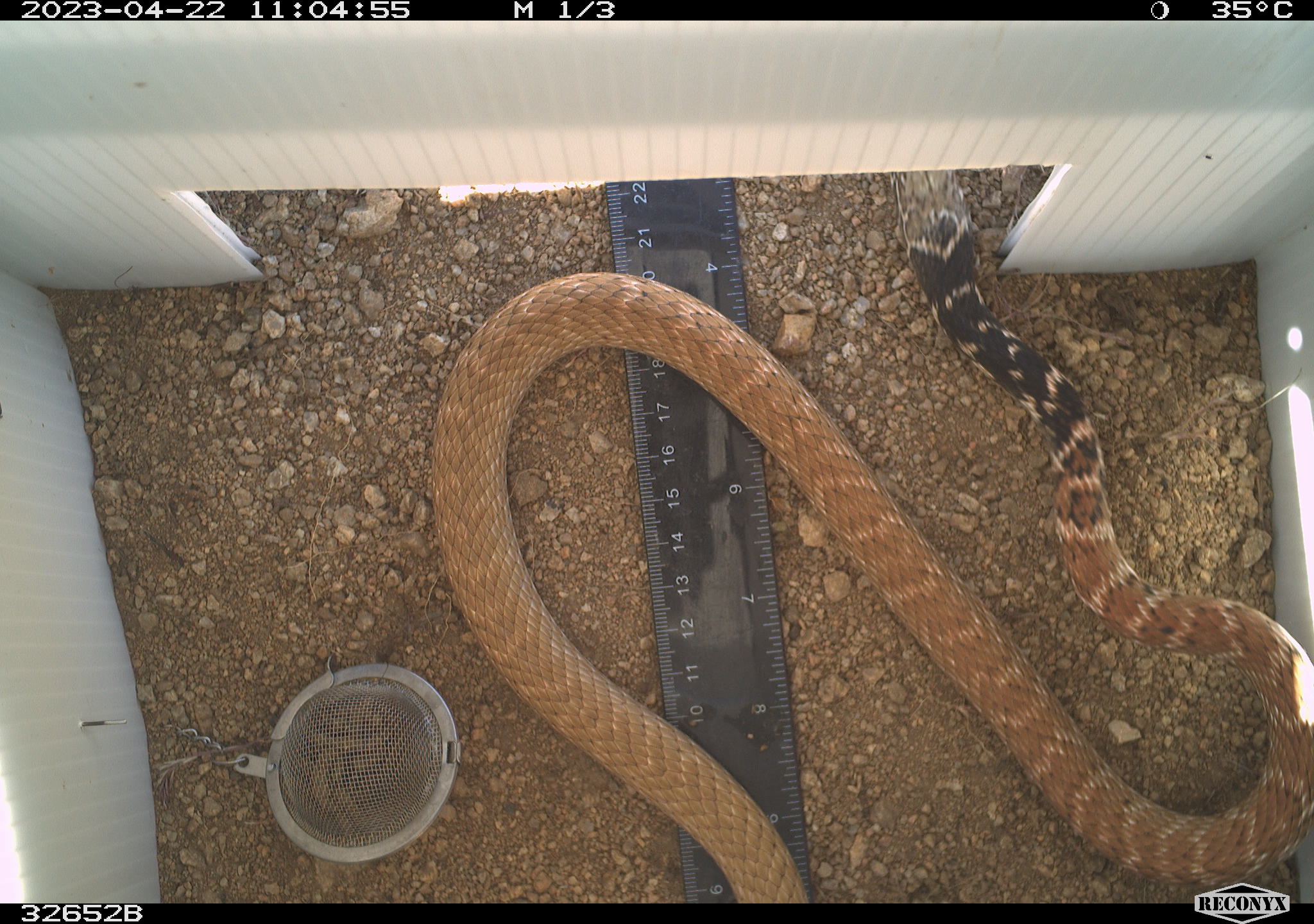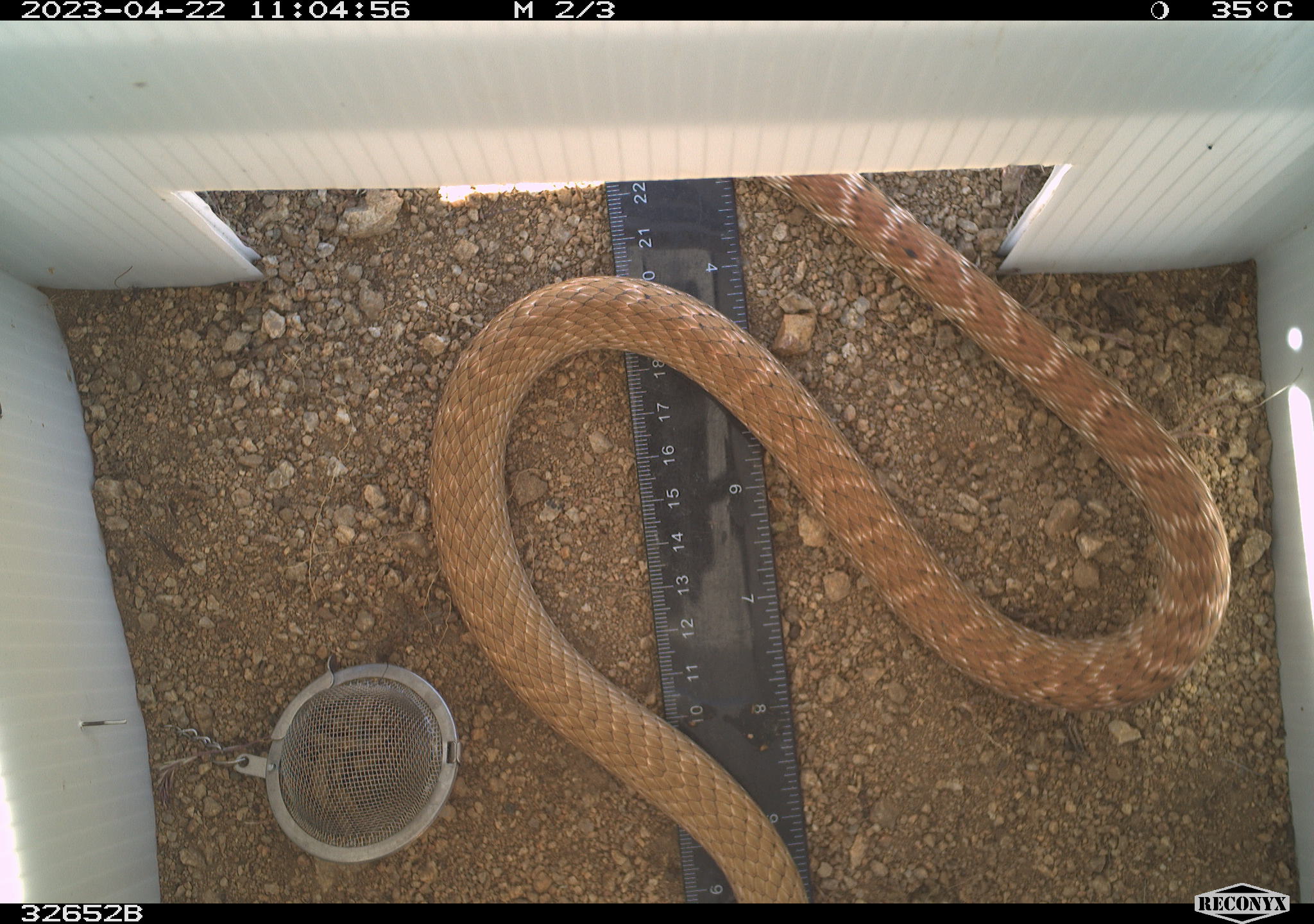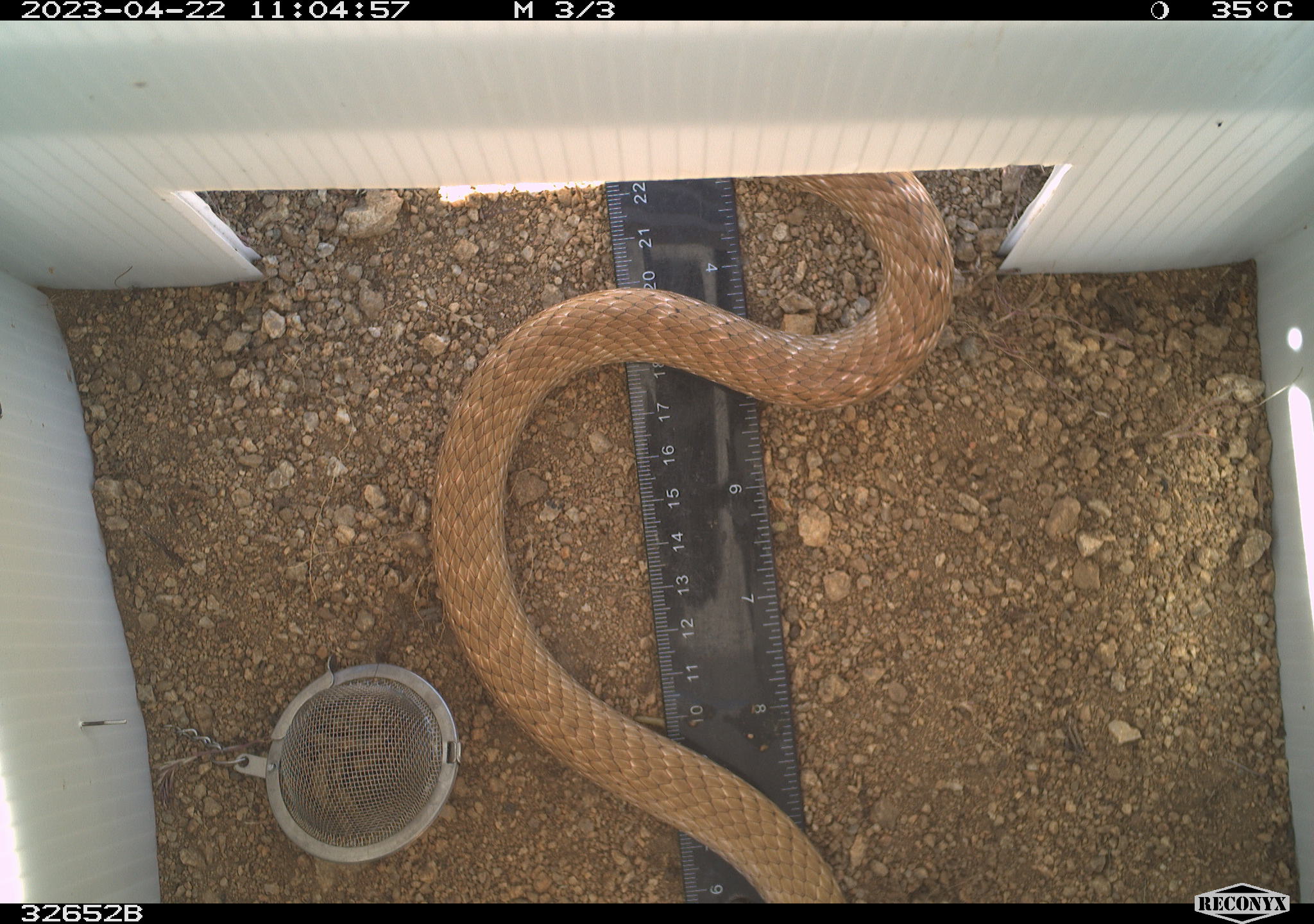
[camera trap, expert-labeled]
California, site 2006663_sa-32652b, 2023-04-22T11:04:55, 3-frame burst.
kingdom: Animalia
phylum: Chordata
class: Reptilia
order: Squamata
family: Colubridae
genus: Masticophis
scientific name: Masticophis flagellum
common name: coachwhip